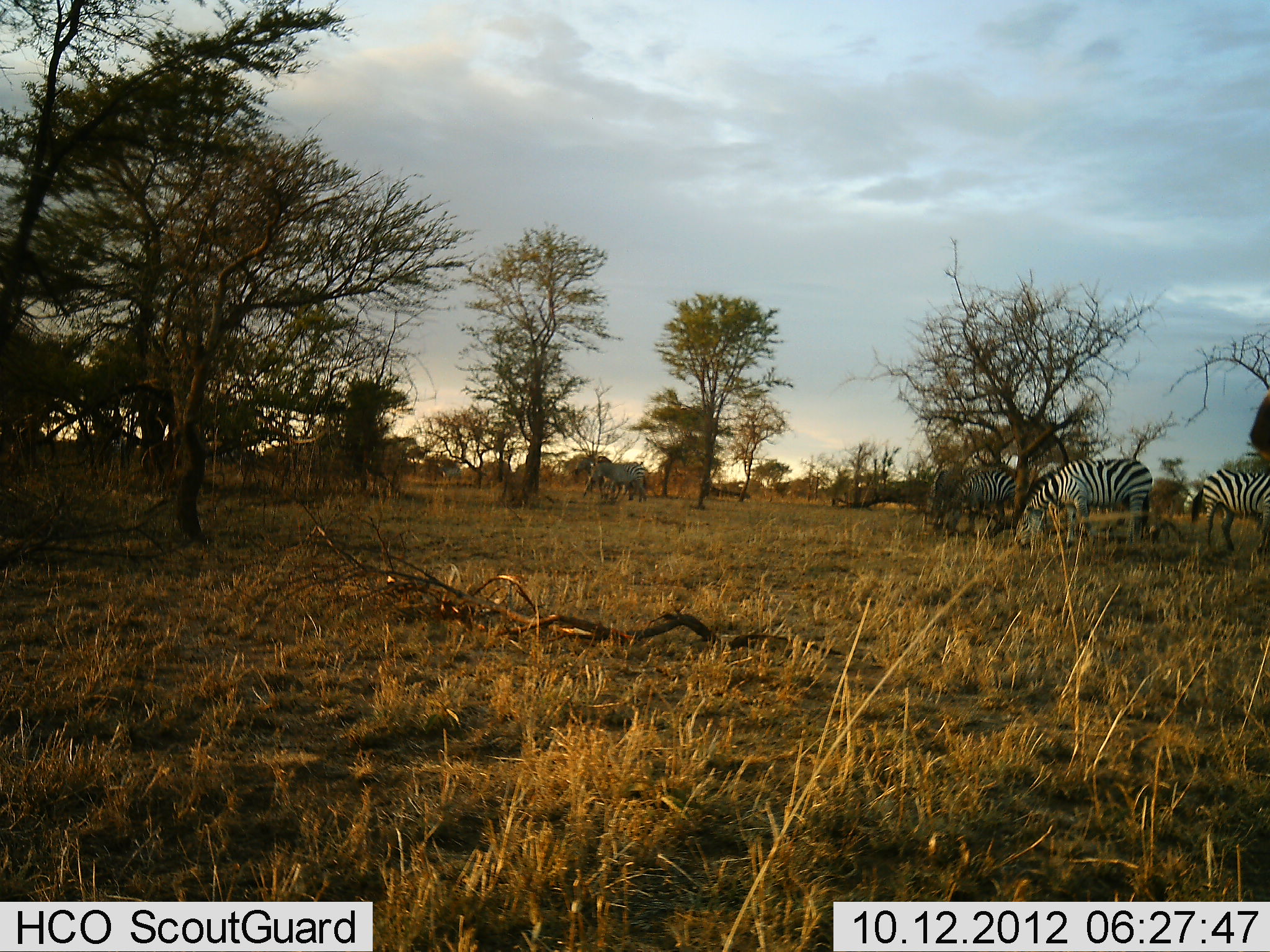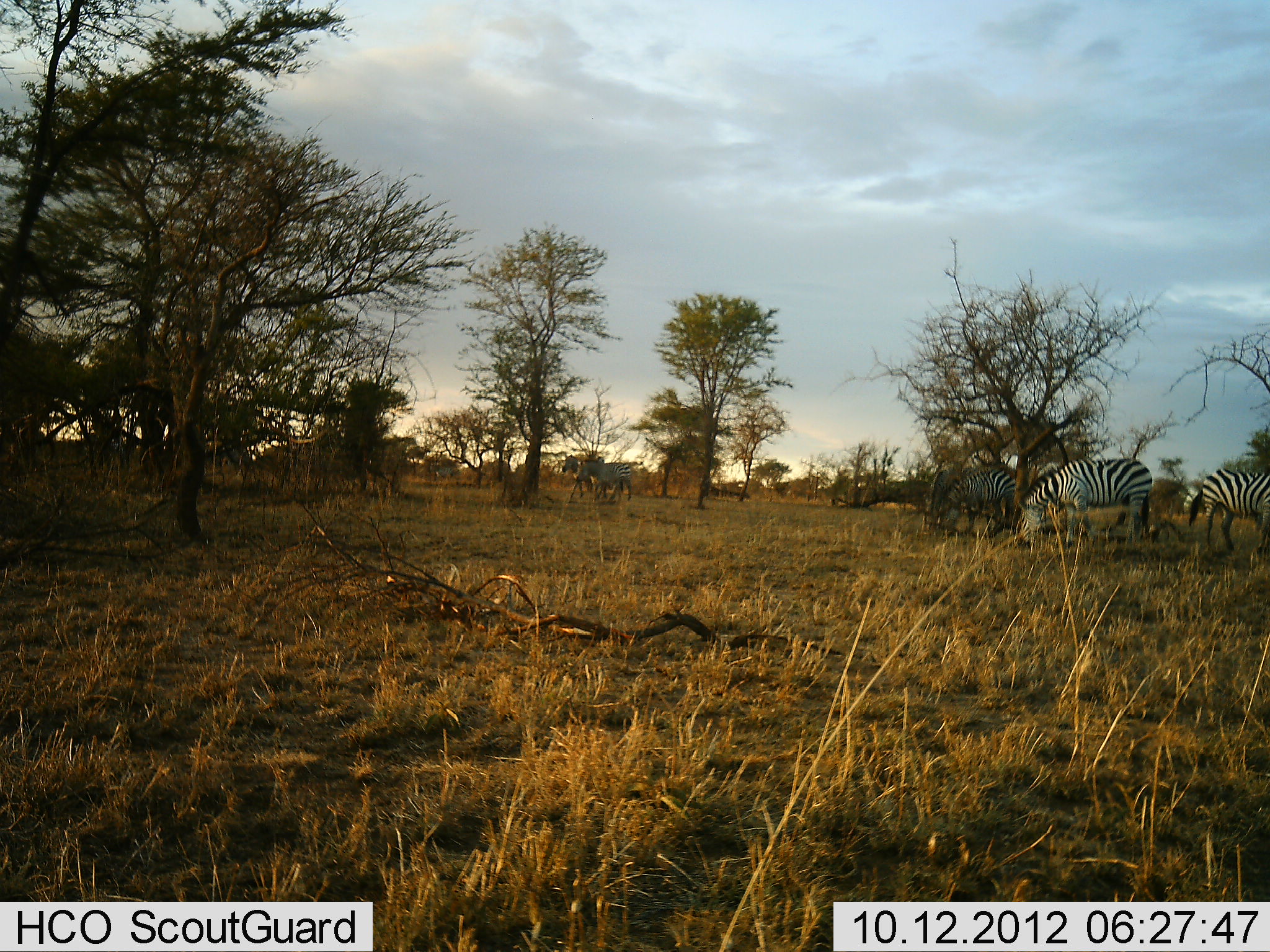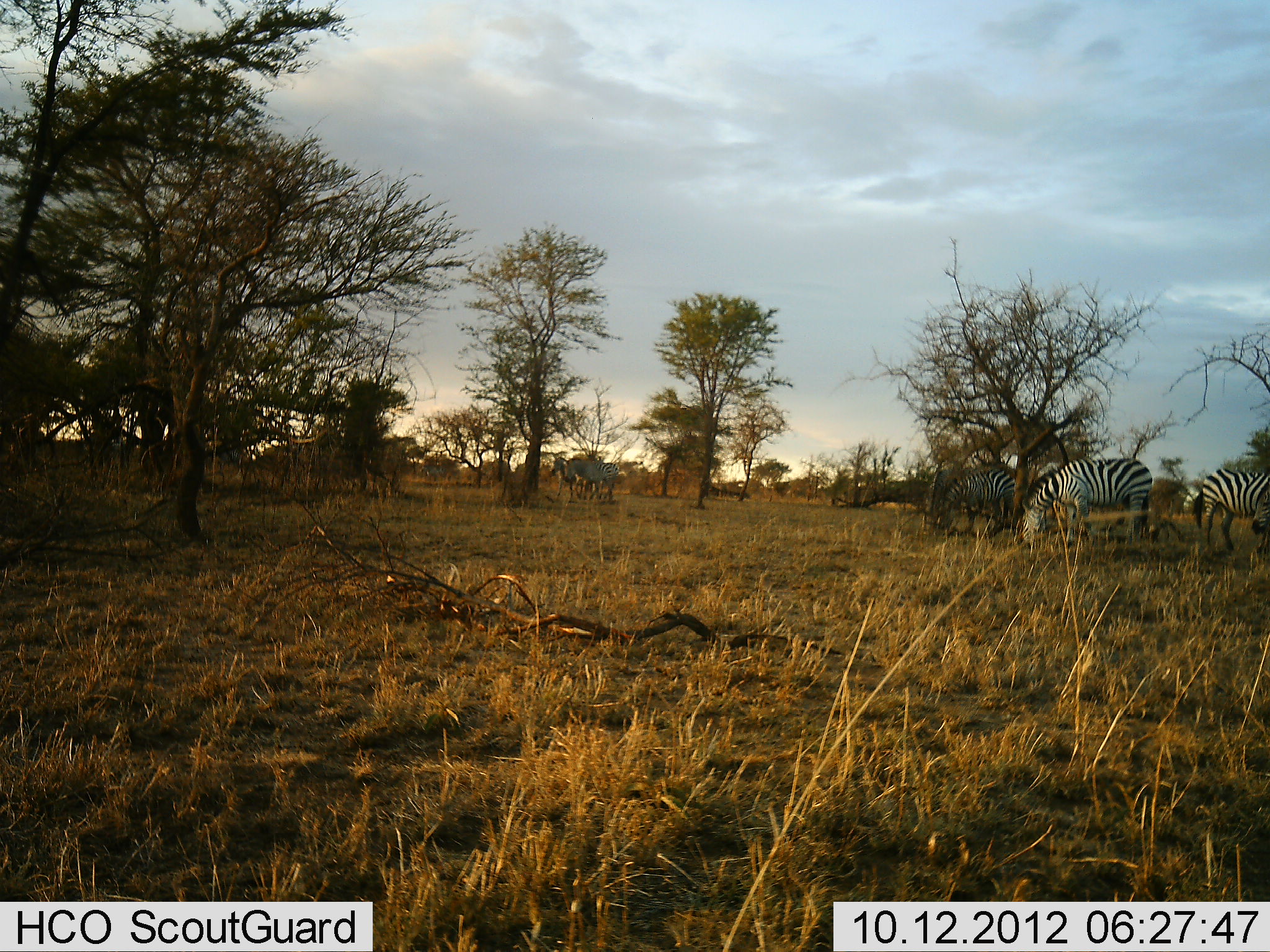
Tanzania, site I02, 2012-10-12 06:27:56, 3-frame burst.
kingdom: Animalia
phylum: Chordata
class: Mammalia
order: Perissodactyla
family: Equidae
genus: Equus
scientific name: Equus quagga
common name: plains zebra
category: zebra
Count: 9.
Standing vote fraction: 45%.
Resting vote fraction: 9%.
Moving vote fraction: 73%.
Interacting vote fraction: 9%.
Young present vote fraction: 0%.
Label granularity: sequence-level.